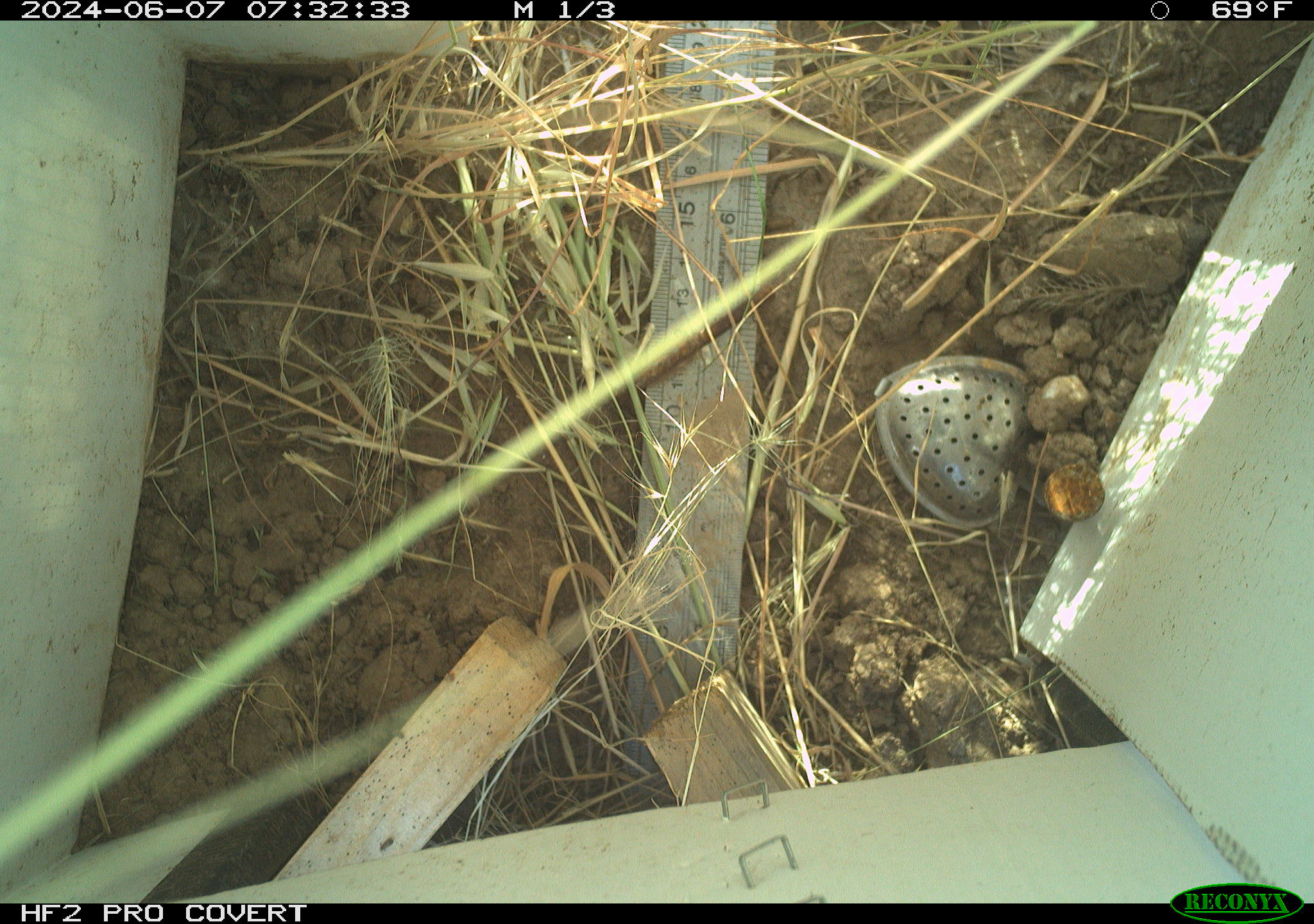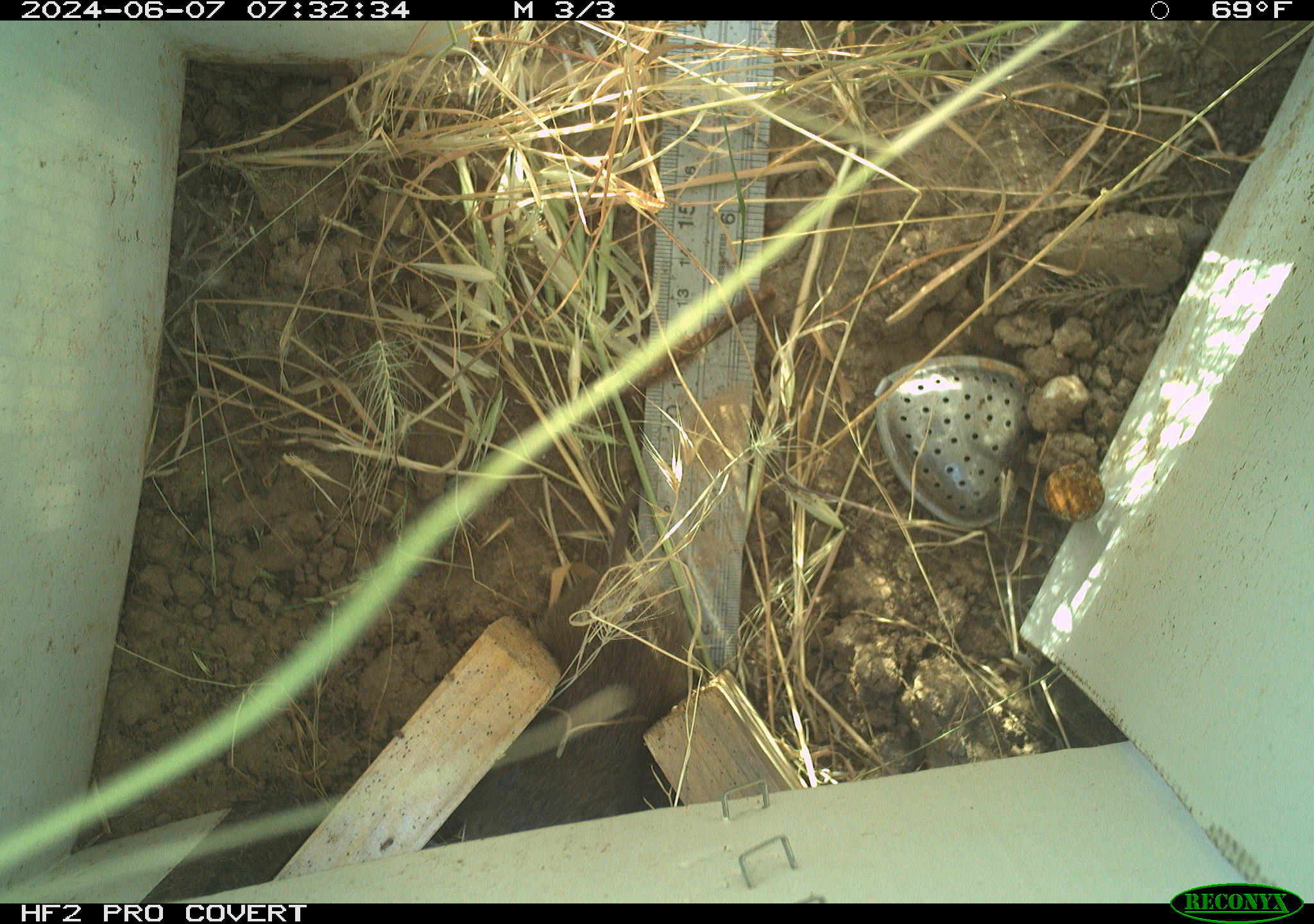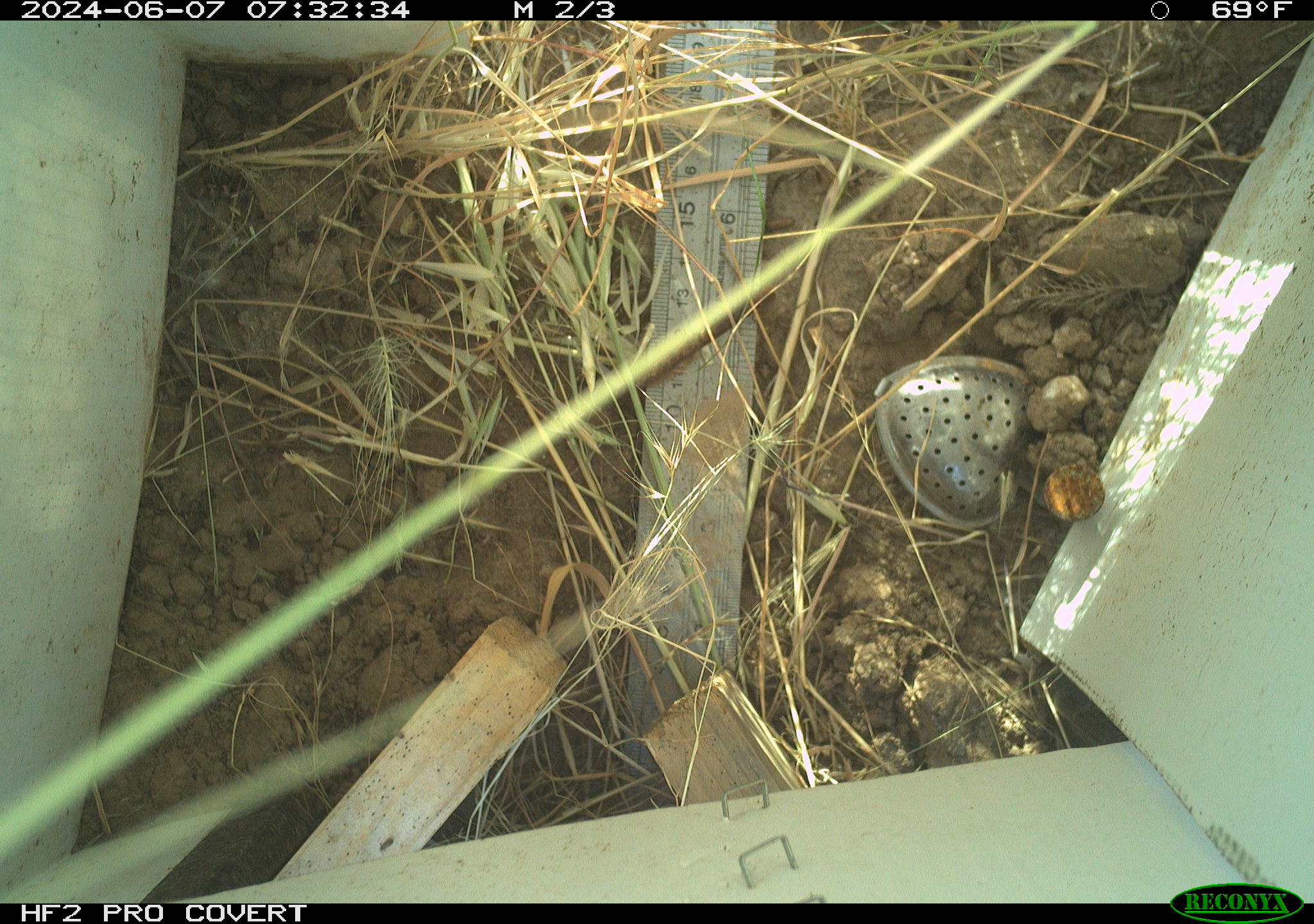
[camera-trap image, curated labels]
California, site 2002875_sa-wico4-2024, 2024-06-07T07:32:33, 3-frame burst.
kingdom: Animalia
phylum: Chordata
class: Mammalia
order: Rodentia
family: Cricetidae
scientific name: Arvicolinae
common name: voles, lemmings, and muskrats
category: arvicolinae subfamily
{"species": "arvicolinae subfamily (voles, lemmings, and muskrats) (Arvicolinae)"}